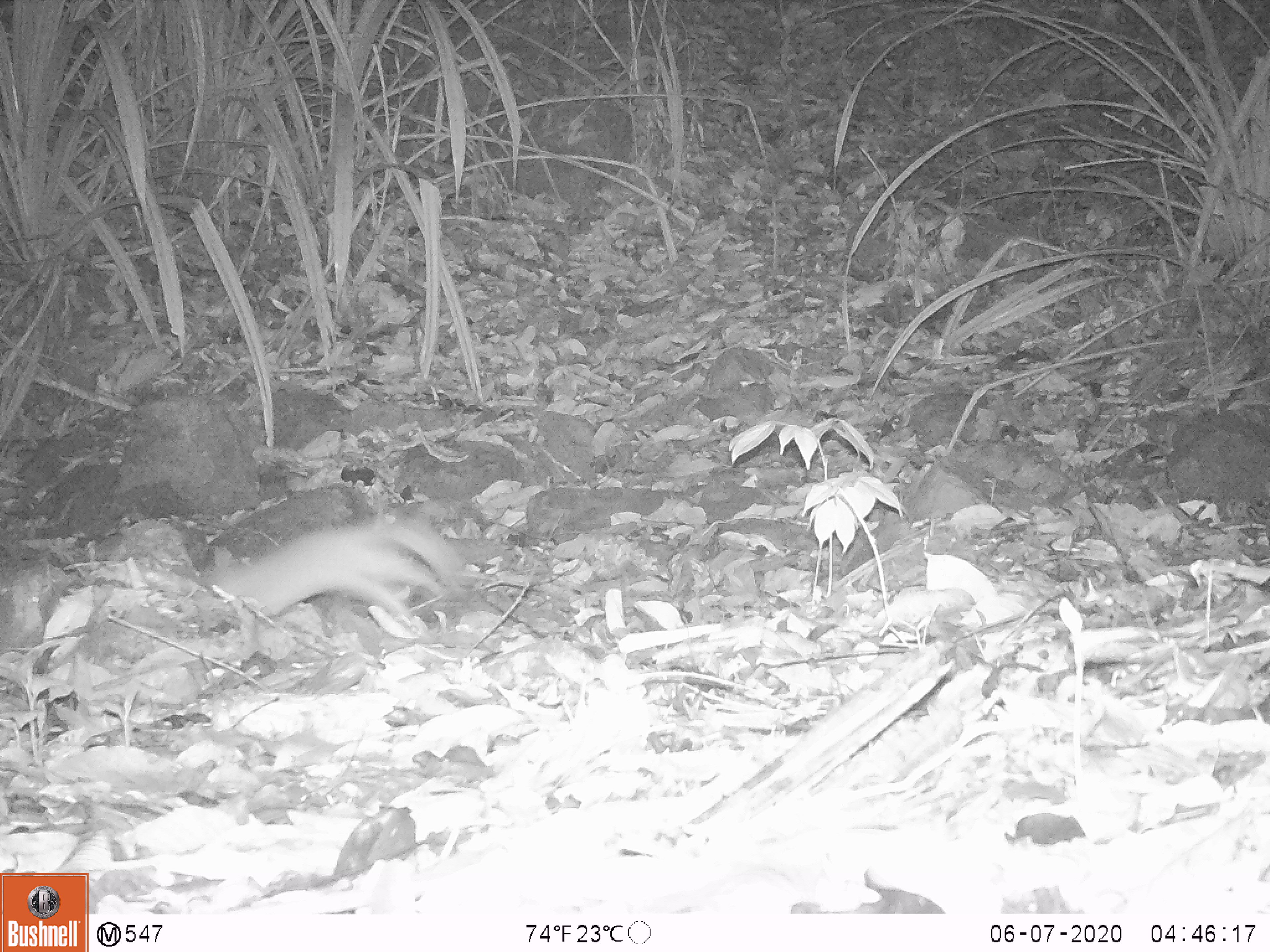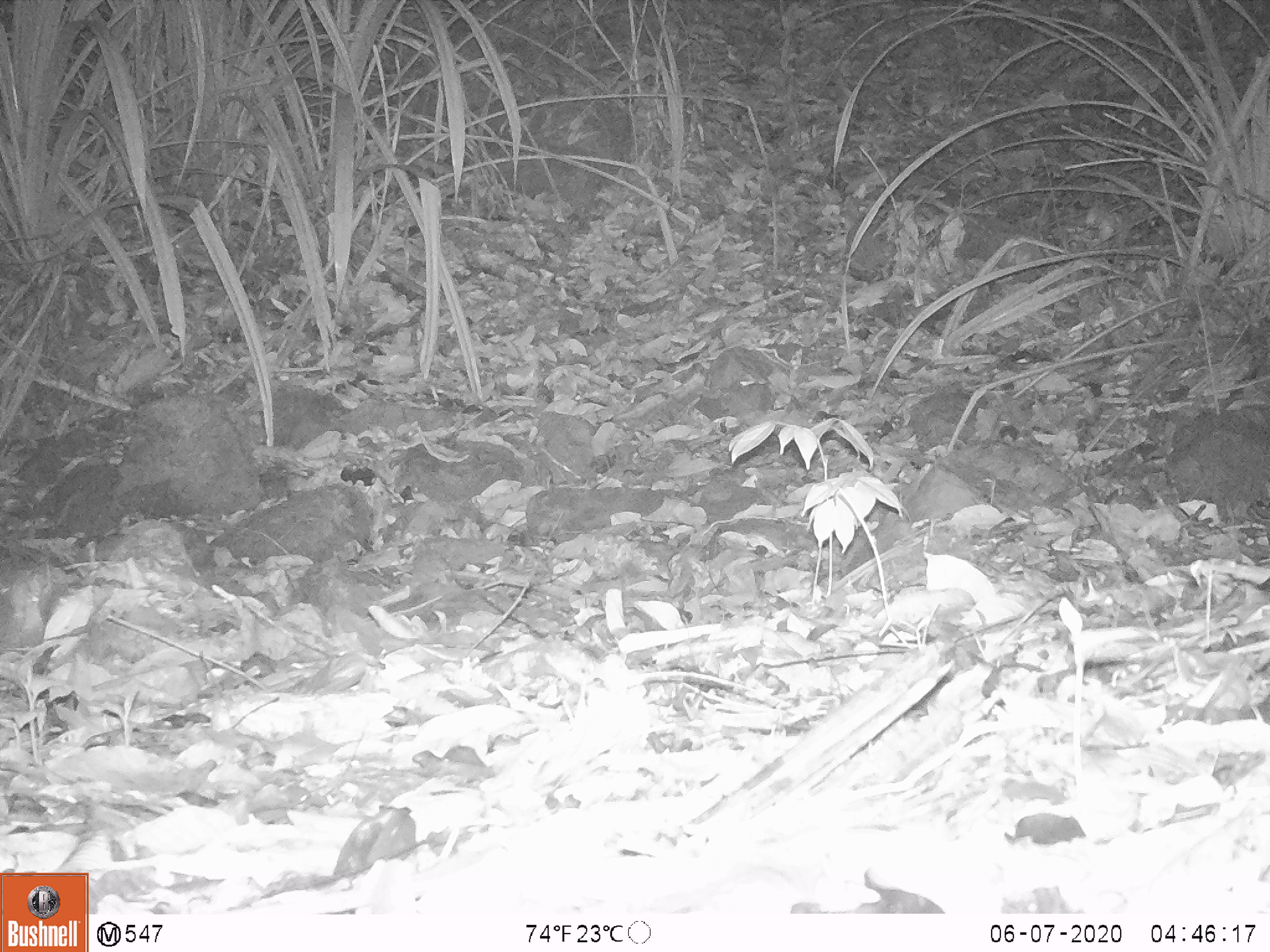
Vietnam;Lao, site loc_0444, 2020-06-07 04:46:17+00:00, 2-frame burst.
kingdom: Animalia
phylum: Chordata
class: Mammalia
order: Carnivora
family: Mustelidae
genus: Melogale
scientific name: Melogale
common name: ferret badger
Ferret badger (Melogale). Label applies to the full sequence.